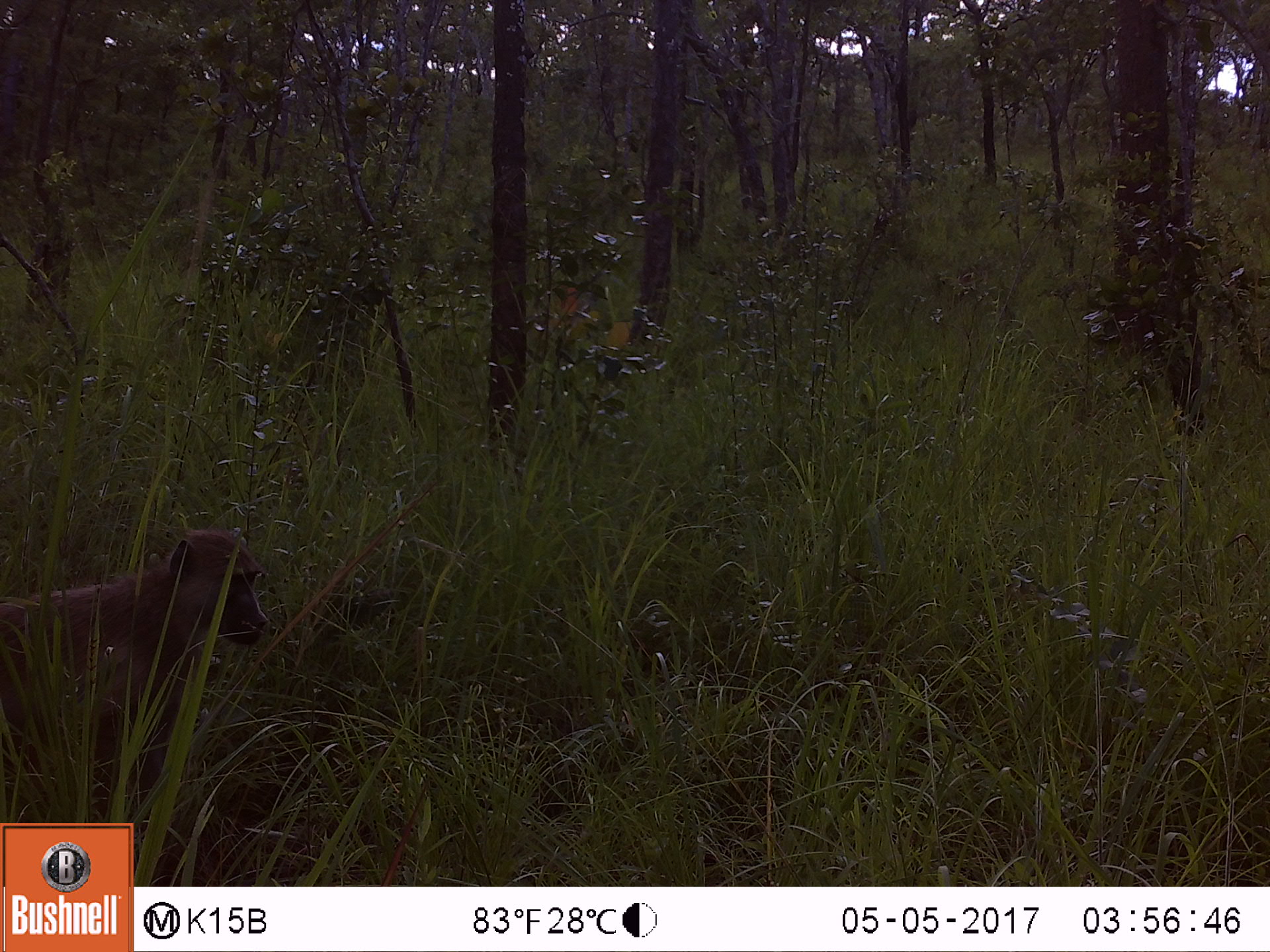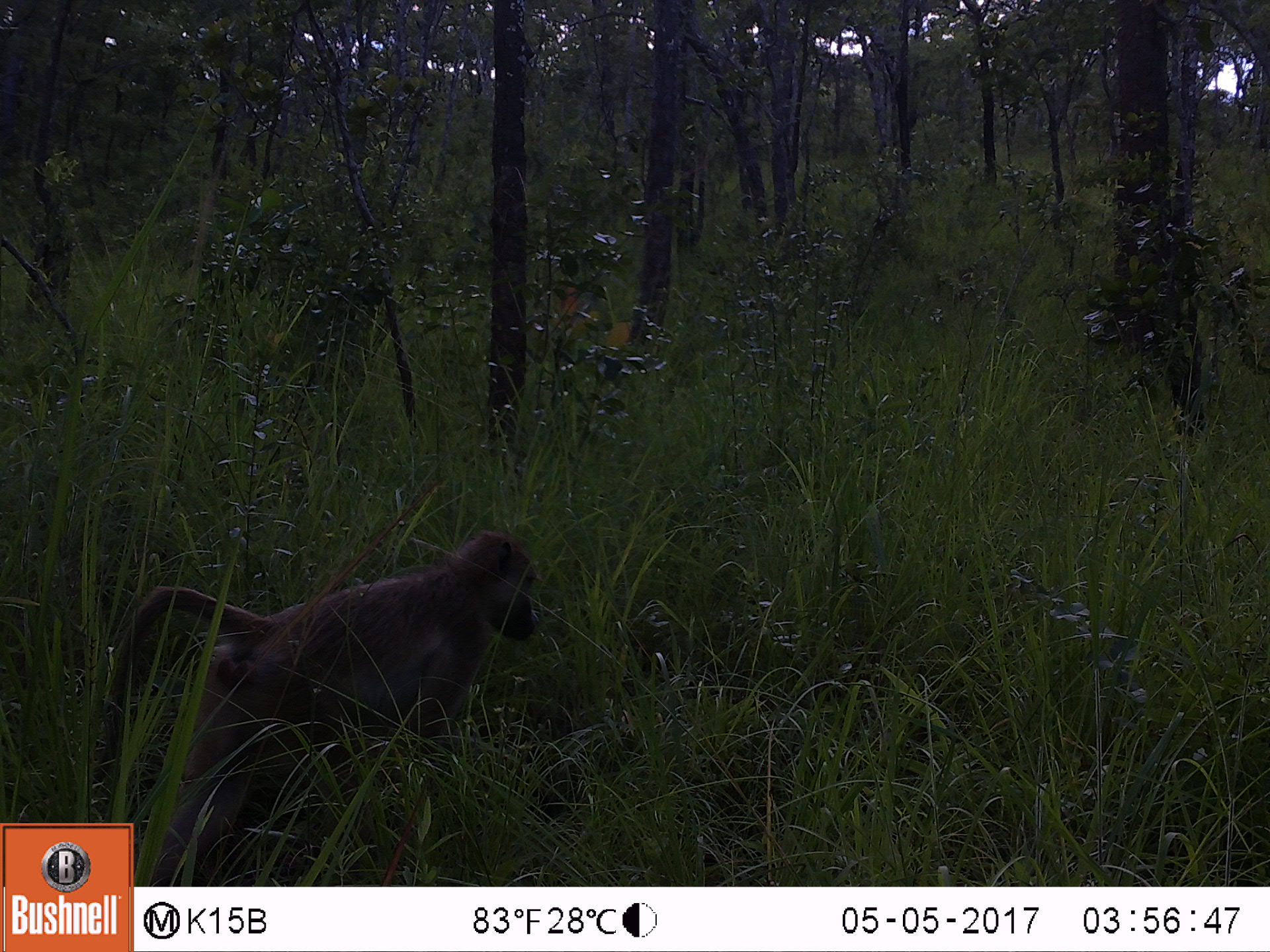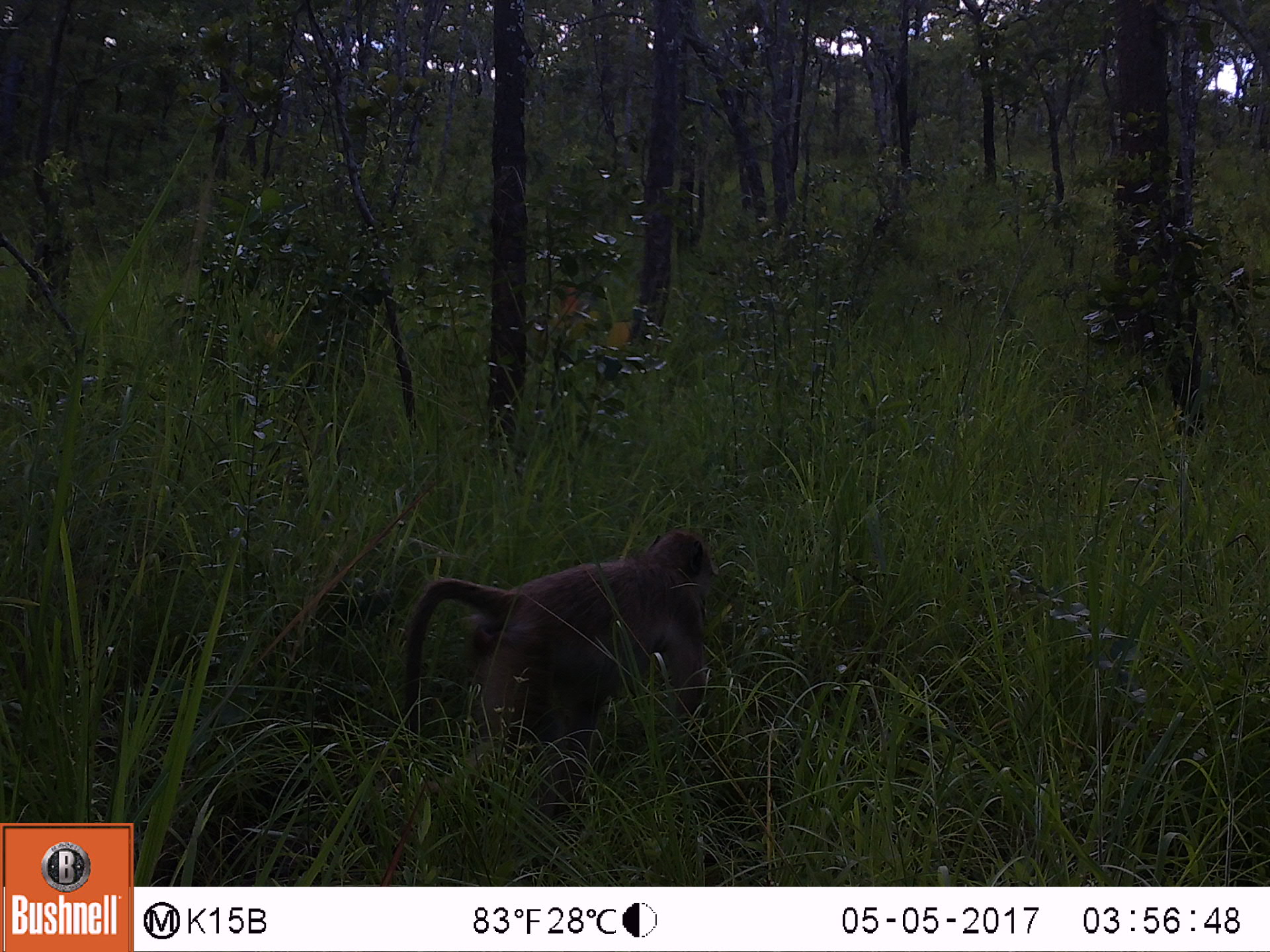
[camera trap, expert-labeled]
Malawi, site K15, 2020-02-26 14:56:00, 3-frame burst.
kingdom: Animalia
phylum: Chordata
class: Mammalia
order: Primates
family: Cercopithecidae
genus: Papio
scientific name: Papio cynocephalus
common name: yellow baboon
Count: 1.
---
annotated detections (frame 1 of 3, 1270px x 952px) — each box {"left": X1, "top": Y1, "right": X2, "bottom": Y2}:
yellow baboon: {"left": 8, "top": 528, "right": 263, "bottom": 789}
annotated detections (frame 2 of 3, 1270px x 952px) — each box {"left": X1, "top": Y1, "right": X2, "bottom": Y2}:
yellow baboon: {"left": 135, "top": 530, "right": 541, "bottom": 882}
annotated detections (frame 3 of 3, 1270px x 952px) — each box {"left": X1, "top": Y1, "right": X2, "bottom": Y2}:
yellow baboon: {"left": 400, "top": 532, "right": 715, "bottom": 782}